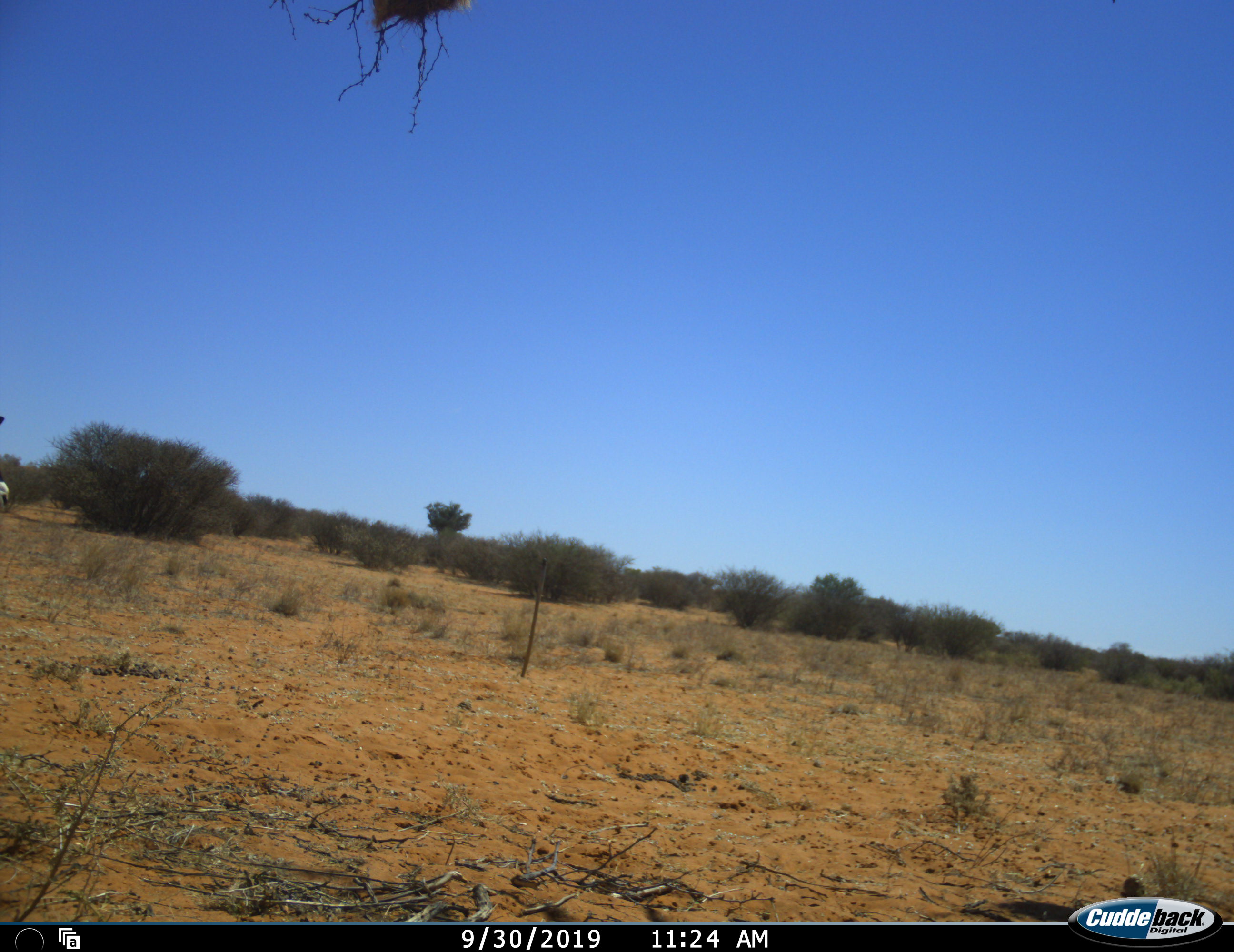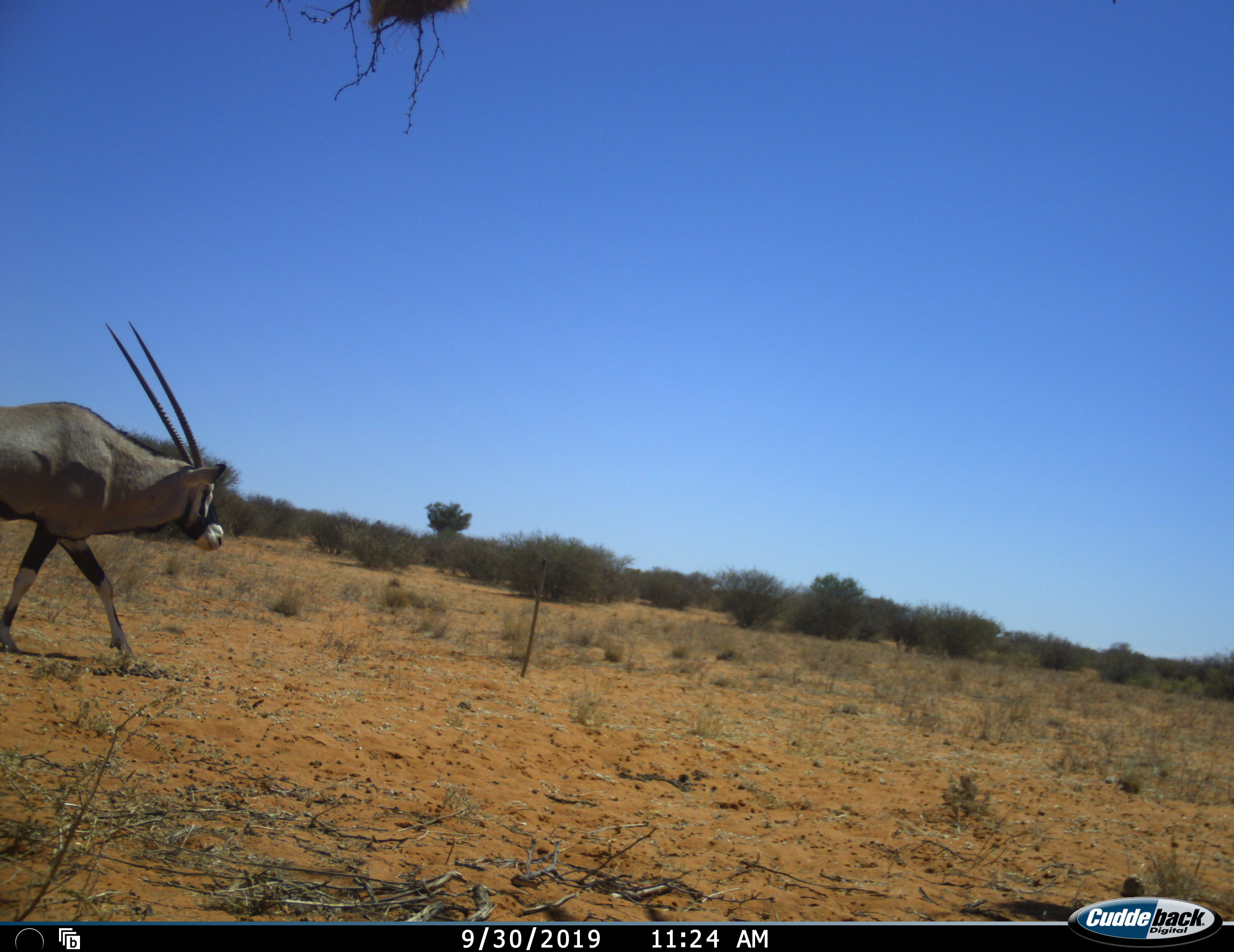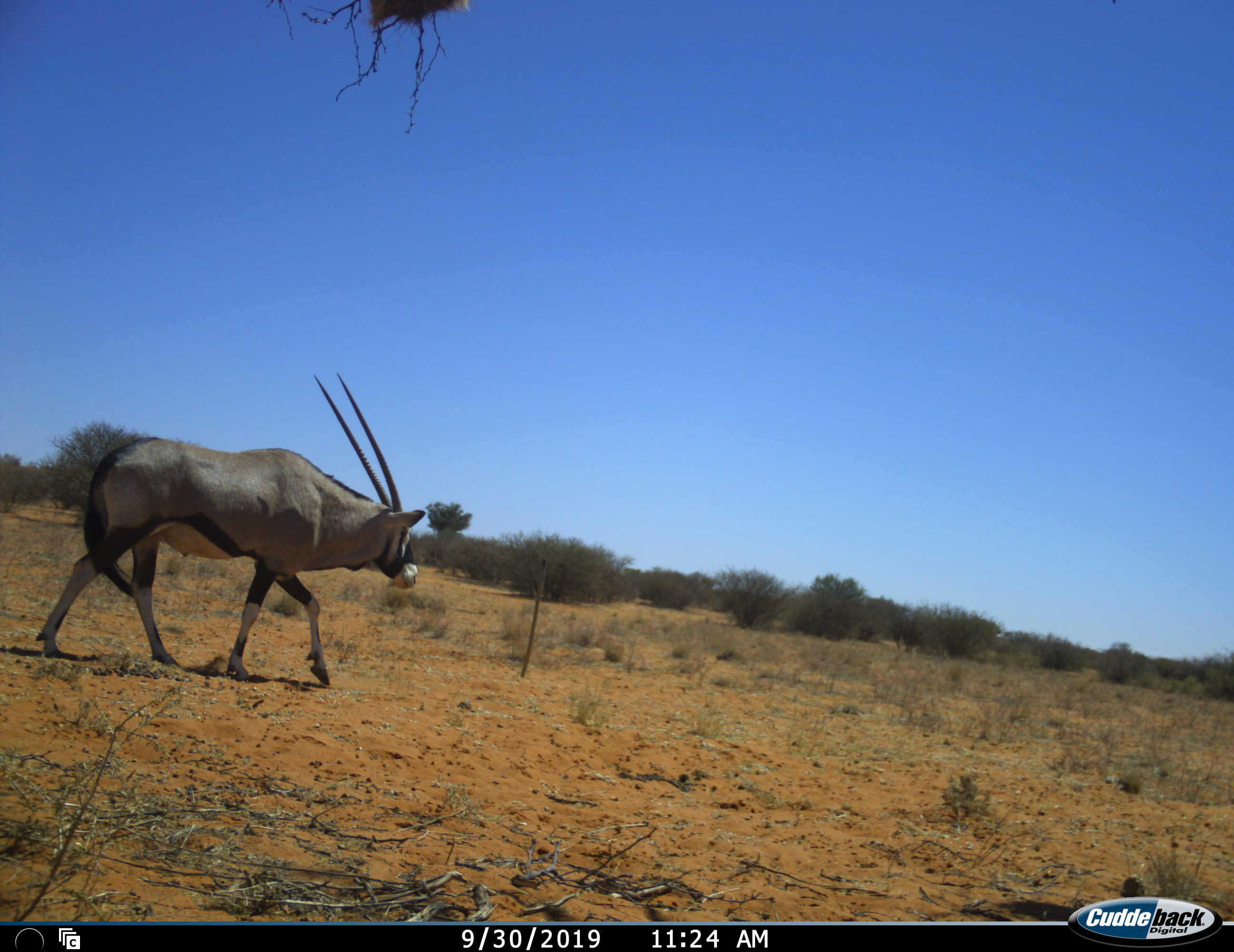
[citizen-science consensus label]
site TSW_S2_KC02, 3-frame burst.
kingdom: Animalia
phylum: Chordata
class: Mammalia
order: Artiodactyla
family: Bovidae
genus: Oryx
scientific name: Oryx gazella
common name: gemsbok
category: oryx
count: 1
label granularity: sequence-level